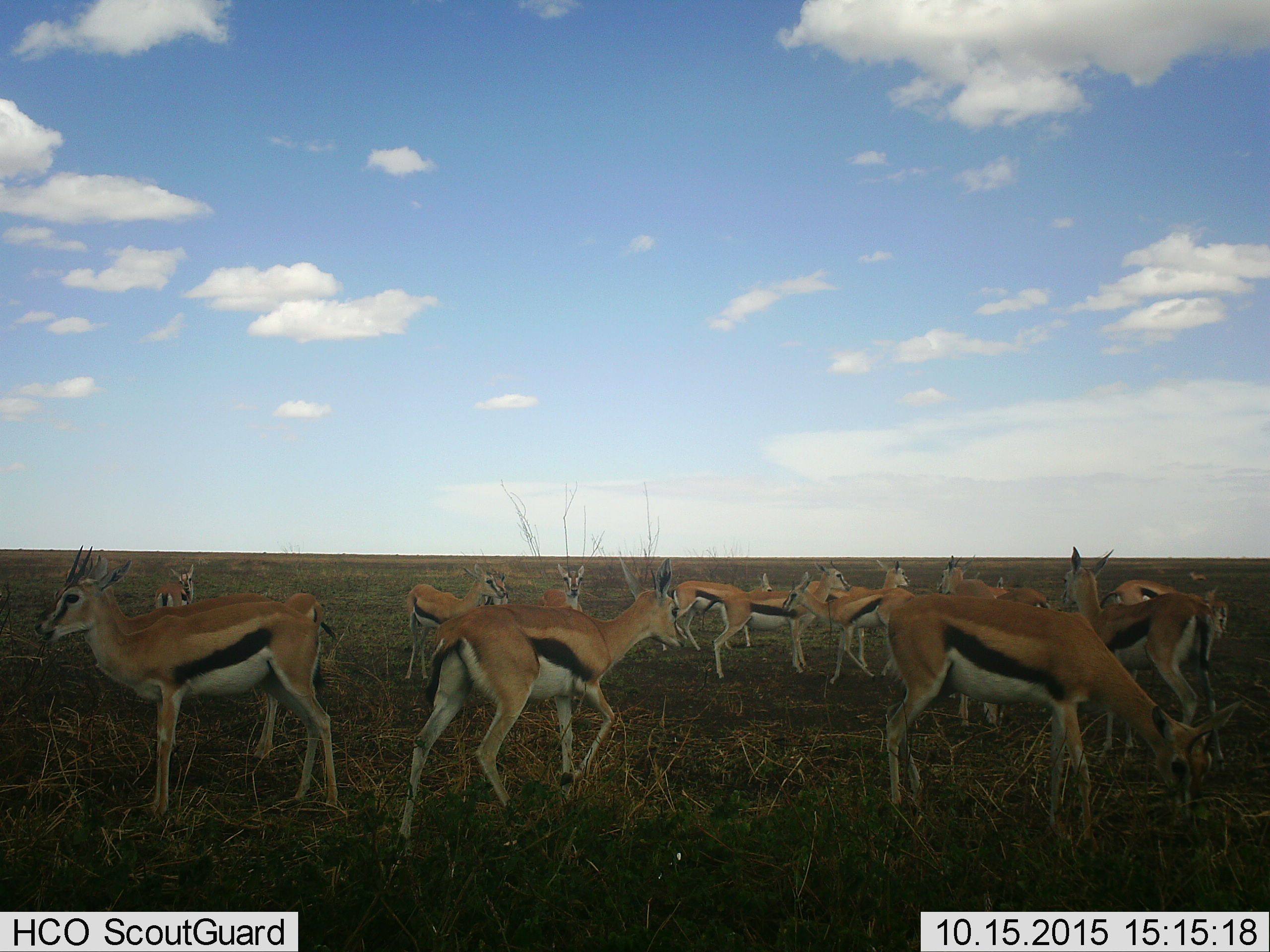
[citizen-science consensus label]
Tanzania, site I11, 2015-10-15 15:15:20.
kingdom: Animalia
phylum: Chordata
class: Mammalia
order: Artiodactyla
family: Bovidae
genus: Eudorcas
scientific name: Eudorcas thomsonii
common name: thomson's gazelle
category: gazellethomsons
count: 11-50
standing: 100%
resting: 0%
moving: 10%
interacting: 0%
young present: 0%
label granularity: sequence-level